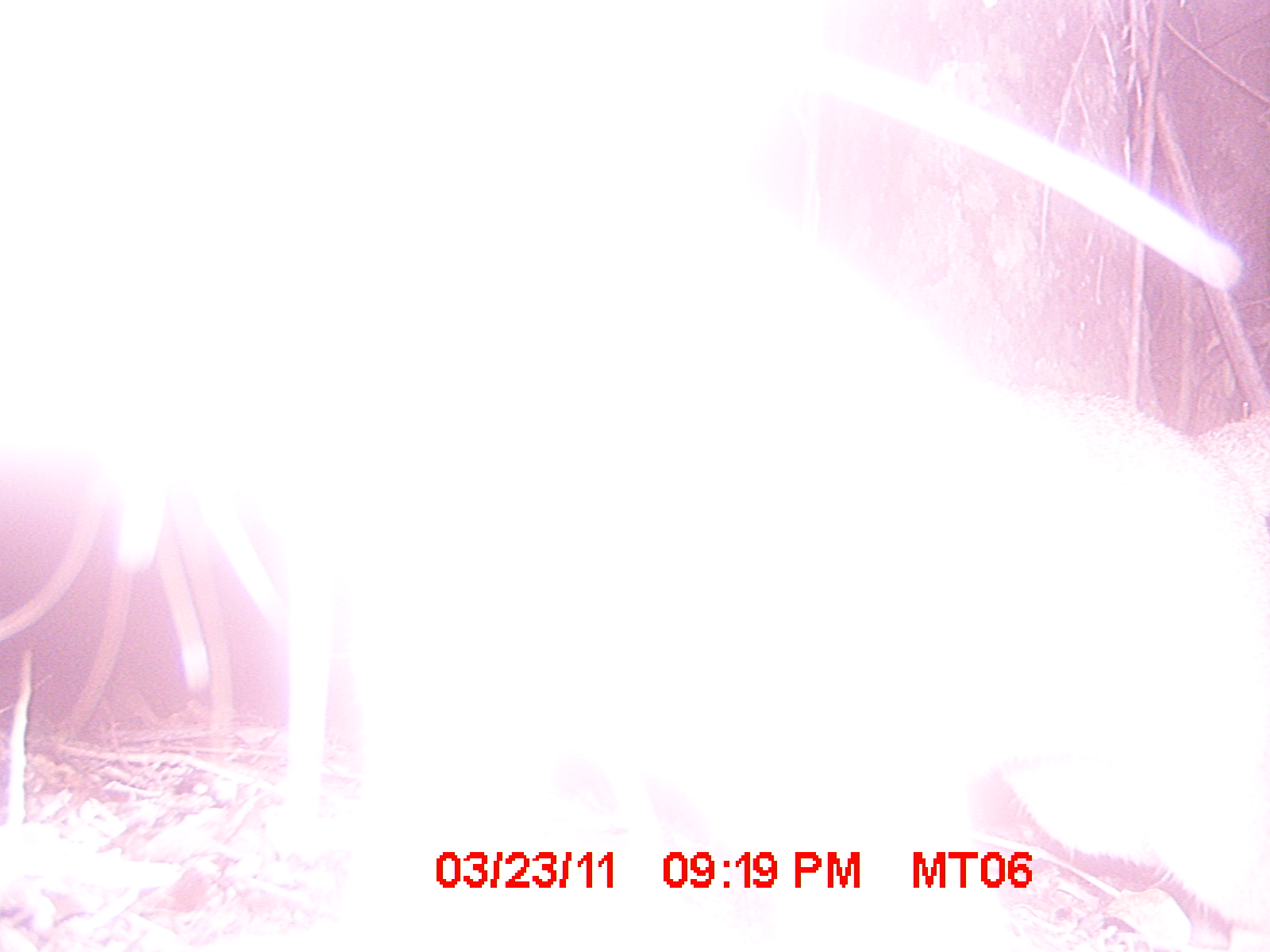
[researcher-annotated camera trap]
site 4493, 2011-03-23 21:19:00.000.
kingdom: Animalia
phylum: Chordata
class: Mammalia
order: Carnivora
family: Eupleridae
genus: Cryptoprocta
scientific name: Cryptoprocta ferox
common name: fossa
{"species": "Cryptoprocta ferox (fossa)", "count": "1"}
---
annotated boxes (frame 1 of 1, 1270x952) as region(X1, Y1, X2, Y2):
cryptoprocta ferox: region(0, 0, 1264, 950)